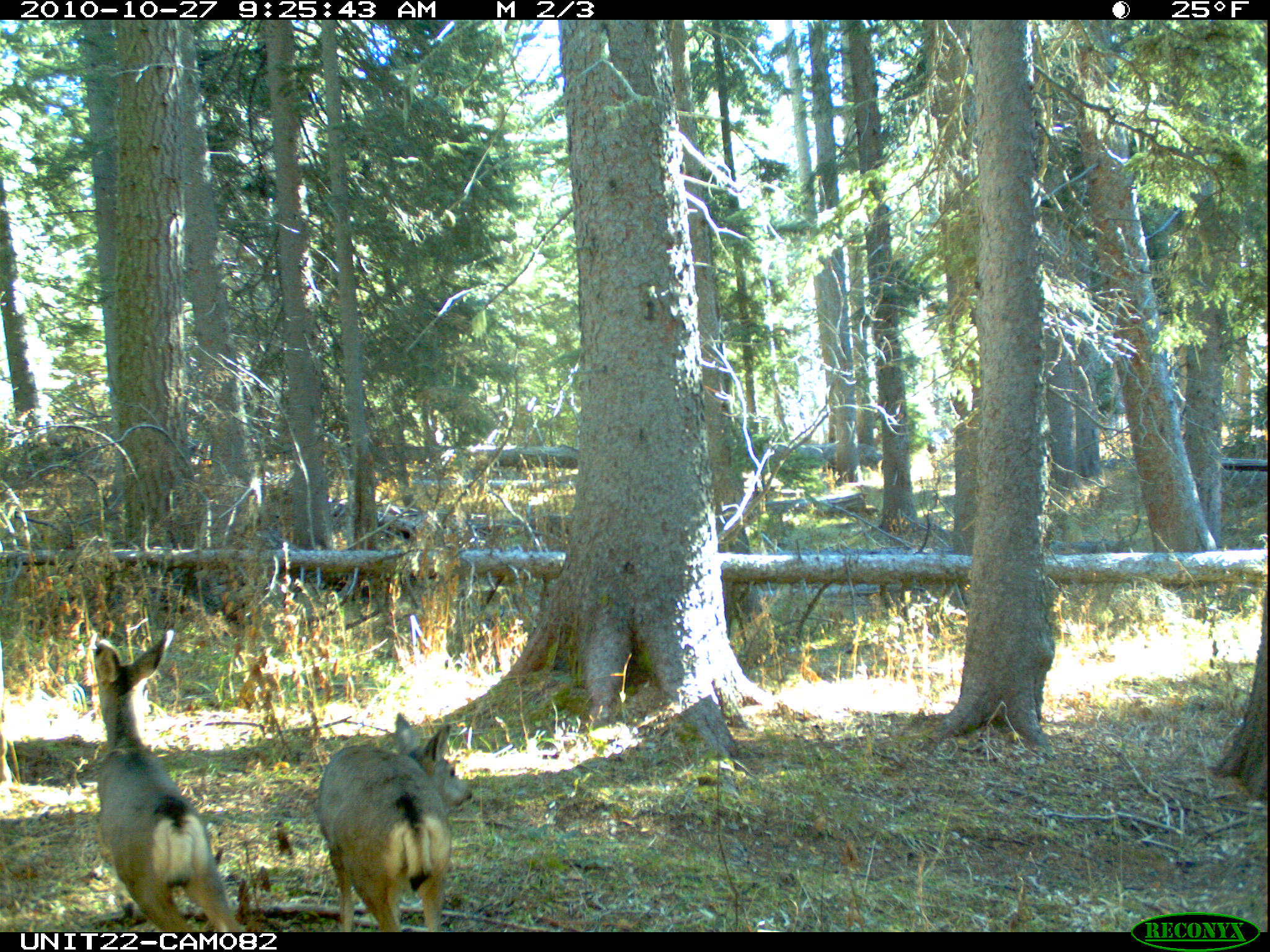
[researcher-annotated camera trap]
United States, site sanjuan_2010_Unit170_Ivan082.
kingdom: Animalia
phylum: Chordata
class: Mammalia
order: Artiodactyla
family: Cervidae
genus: Odocoileus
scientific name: Odocoileus hemionus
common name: mule deer